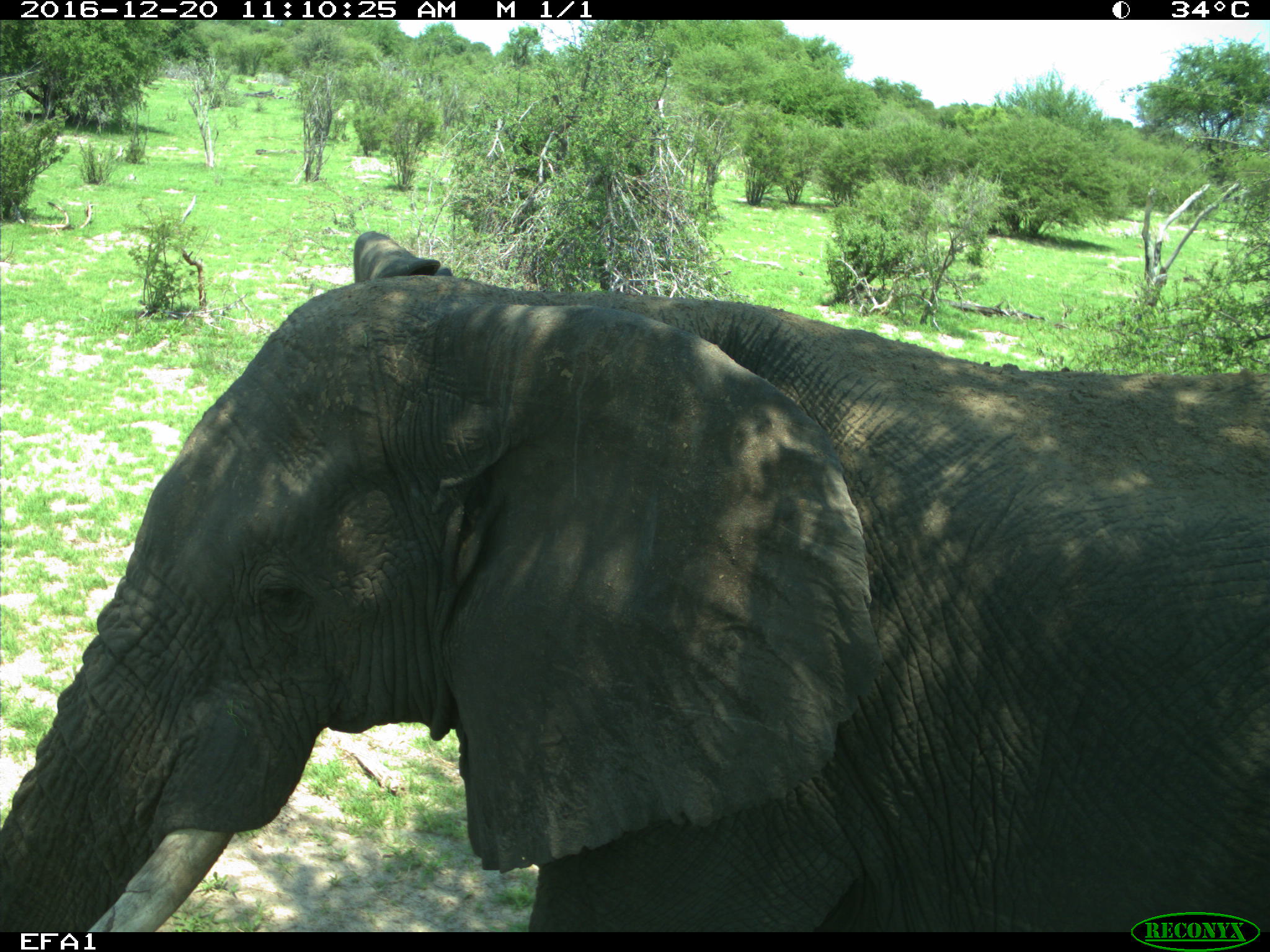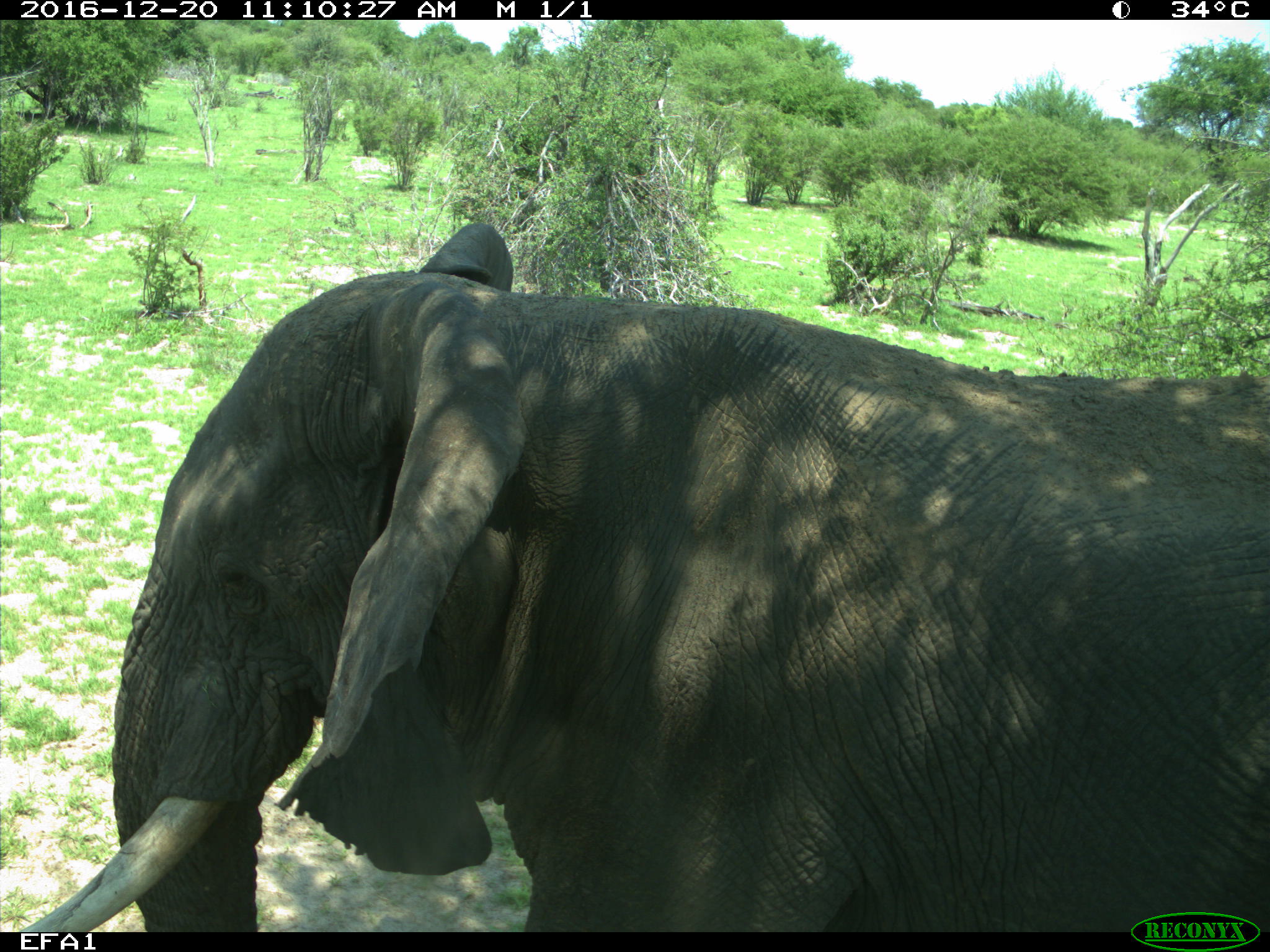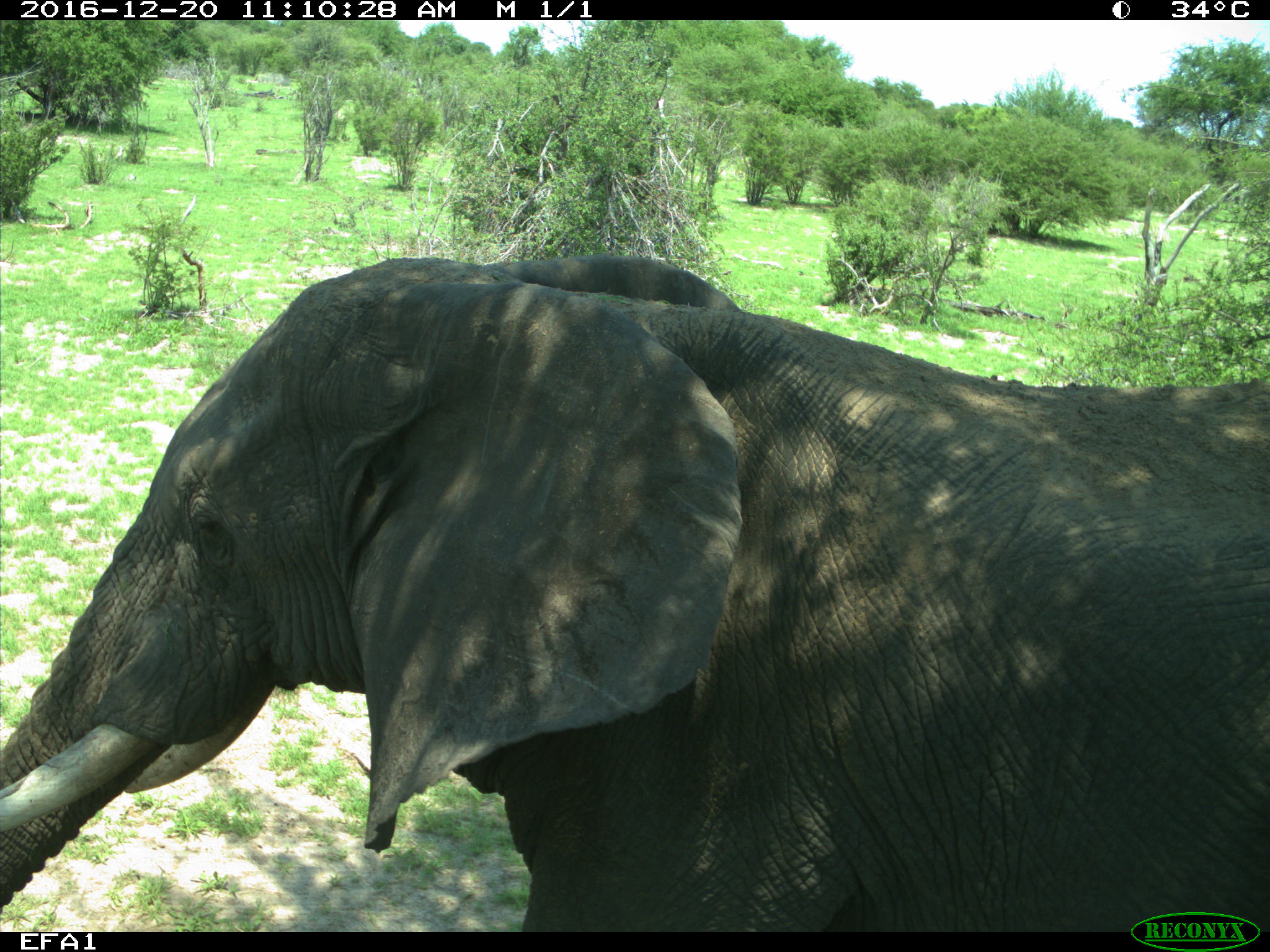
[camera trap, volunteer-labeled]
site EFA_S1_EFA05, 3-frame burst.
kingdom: Animalia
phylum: Chordata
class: Mammalia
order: Proboscidea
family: Elephantidae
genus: Loxodonta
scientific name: Loxodonta africana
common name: african bush elephant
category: elephant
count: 1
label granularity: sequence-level